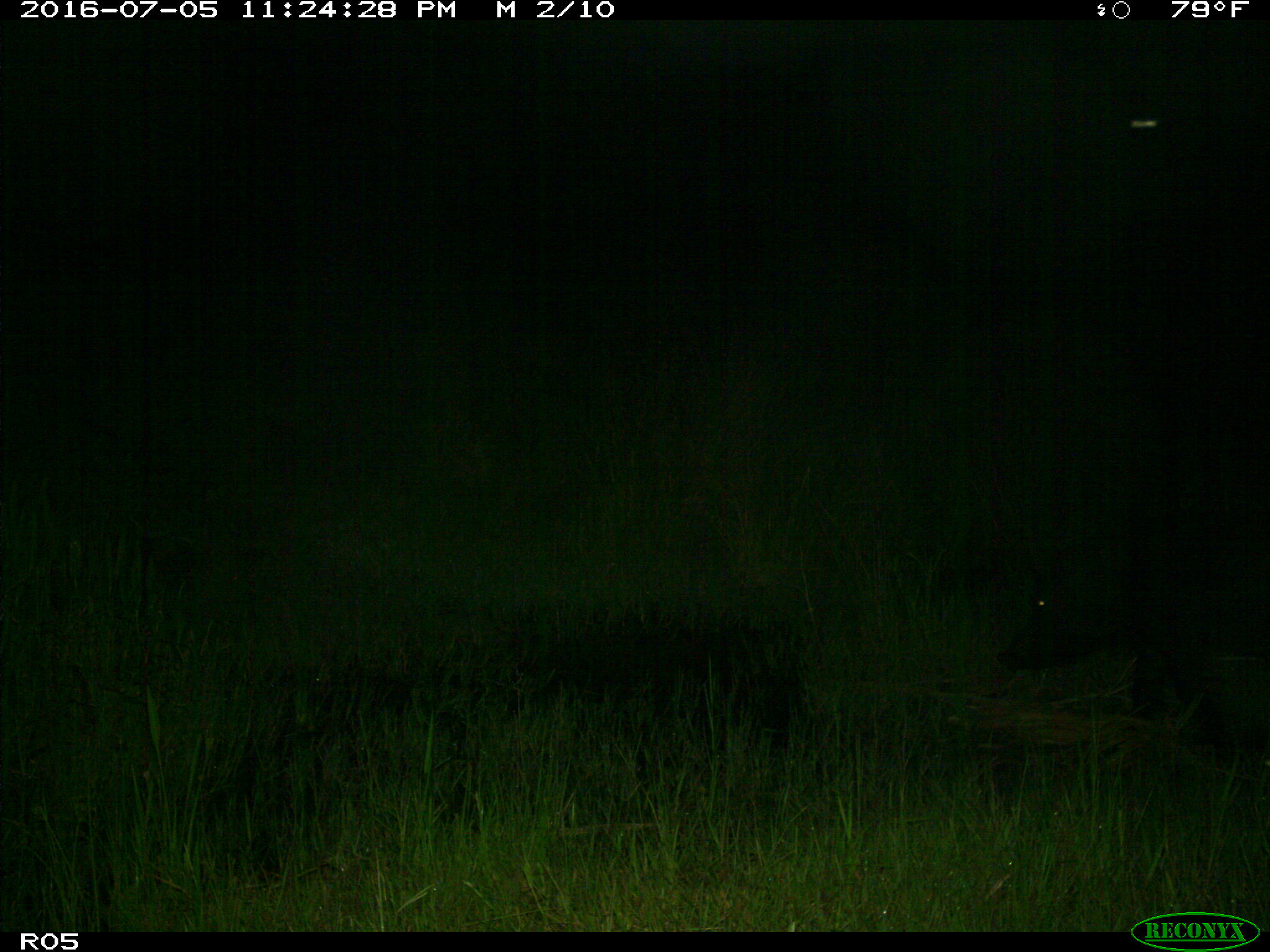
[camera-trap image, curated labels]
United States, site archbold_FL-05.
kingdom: Animalia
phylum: Chordata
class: Mammalia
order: Artiodactyla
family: Suidae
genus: Sus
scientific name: Sus scrofa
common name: wild boar